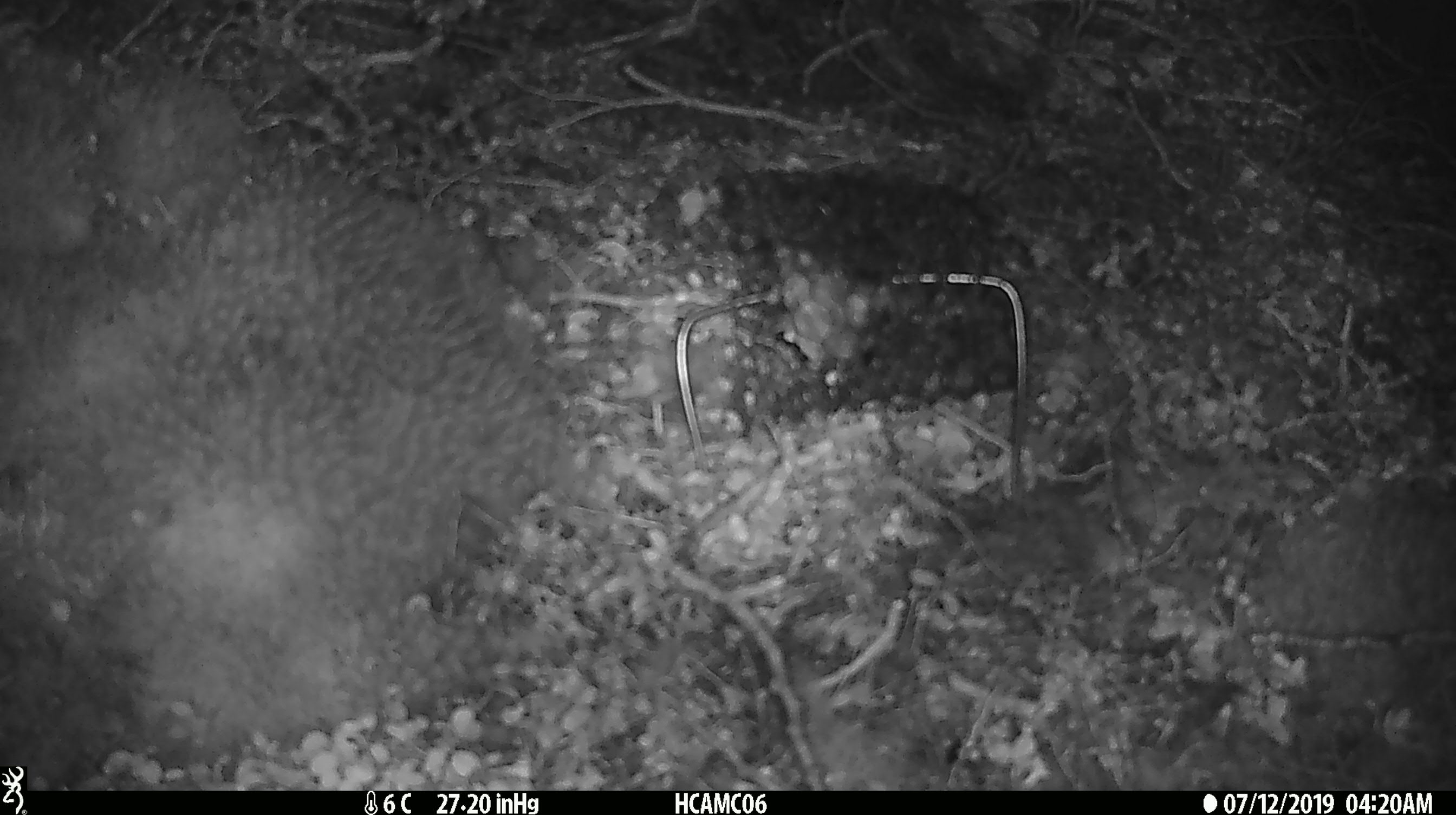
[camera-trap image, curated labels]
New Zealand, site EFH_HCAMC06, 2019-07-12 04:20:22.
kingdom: Animalia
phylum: Chordata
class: Mammalia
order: Rodentia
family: Muridae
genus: Mus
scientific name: Mus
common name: mouse